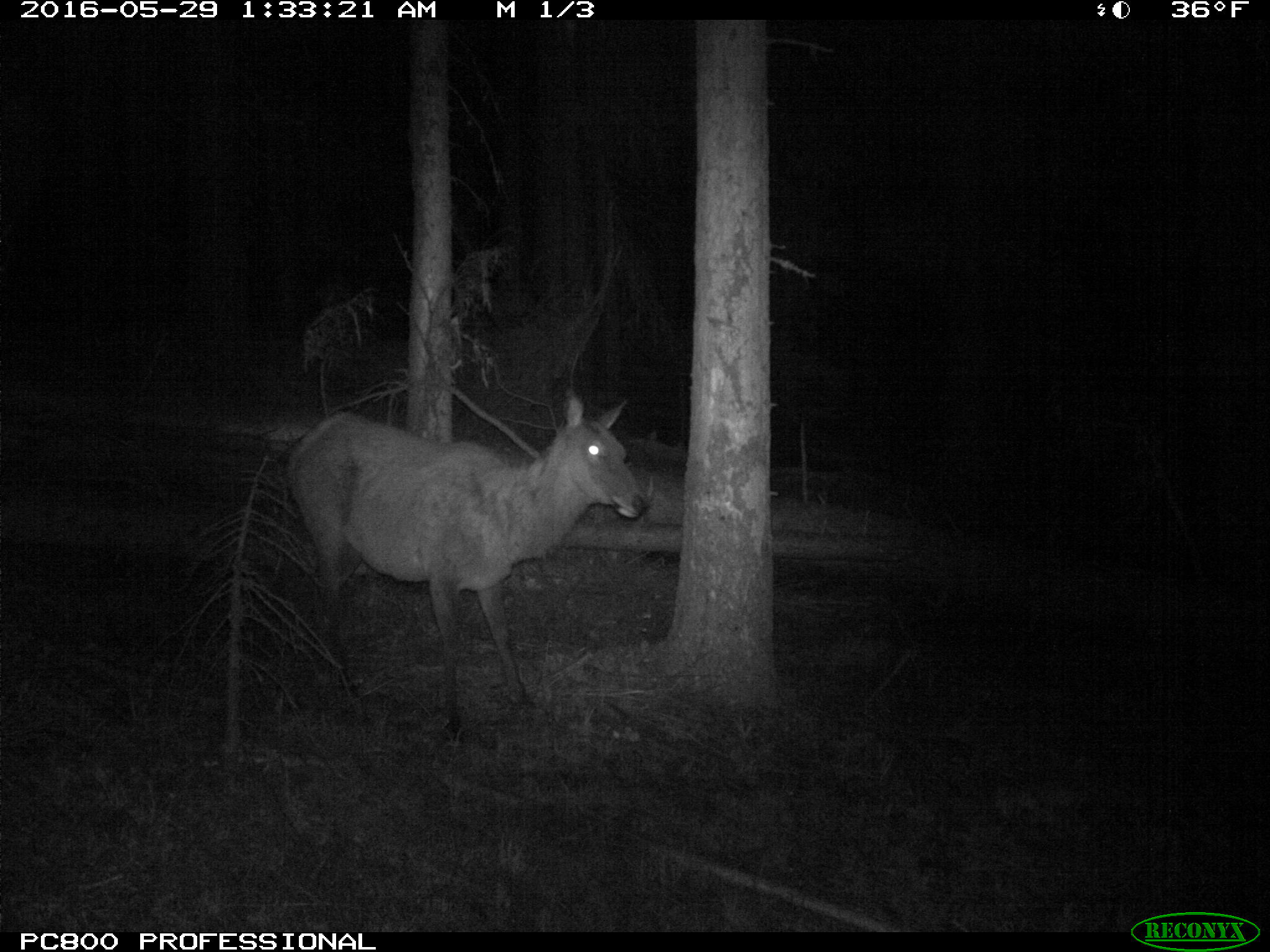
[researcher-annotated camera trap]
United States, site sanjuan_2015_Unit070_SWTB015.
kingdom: Animalia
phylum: Chordata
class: Mammalia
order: Artiodactyla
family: Cervidae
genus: Cervus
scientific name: Cervus elaphus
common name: red deer